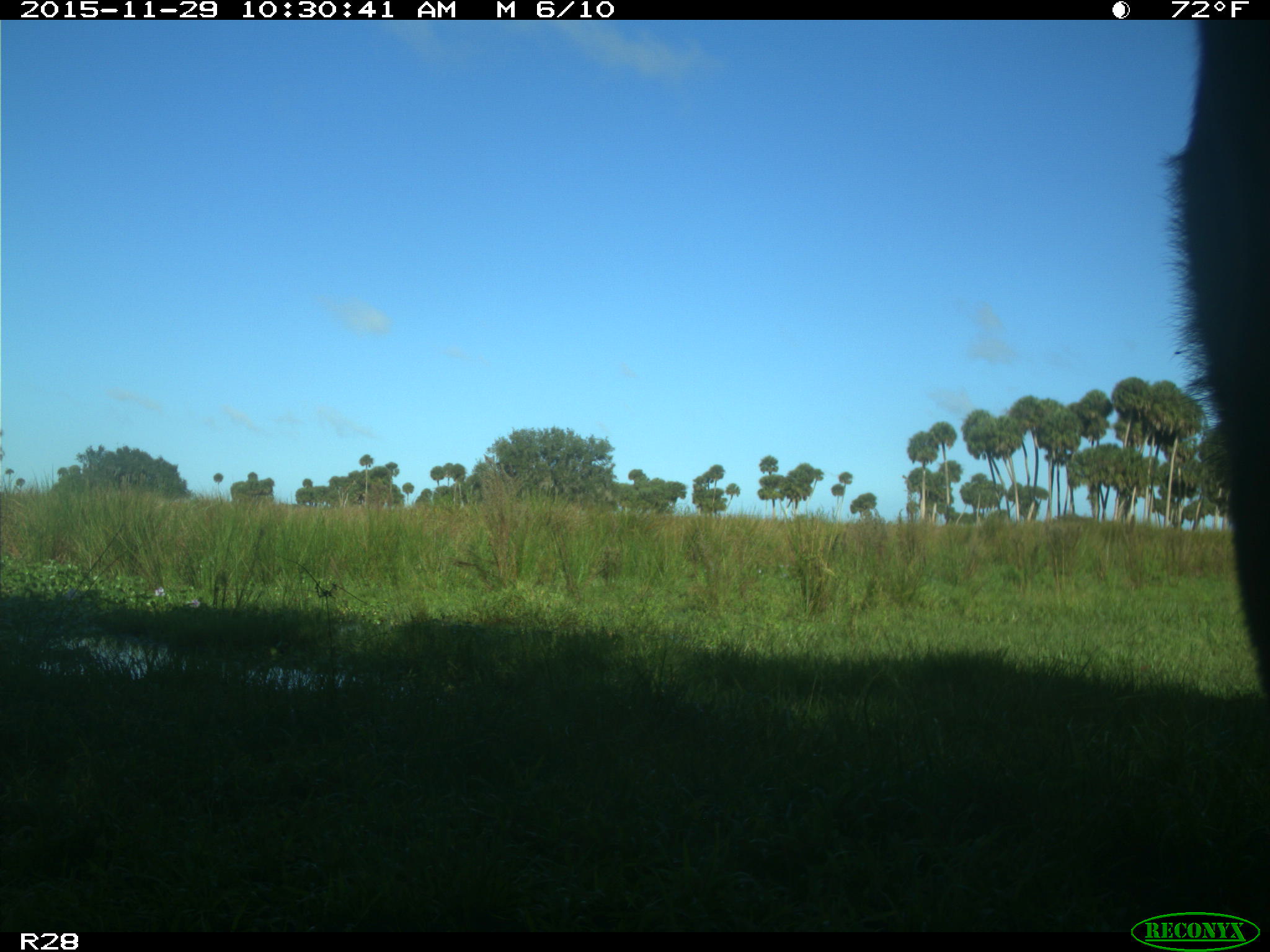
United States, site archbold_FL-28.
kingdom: Animalia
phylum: Chordata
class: Mammalia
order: Artiodactyla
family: Bovidae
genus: Bos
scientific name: Bos taurus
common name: domestic cow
Bos taurus (domestic cow).